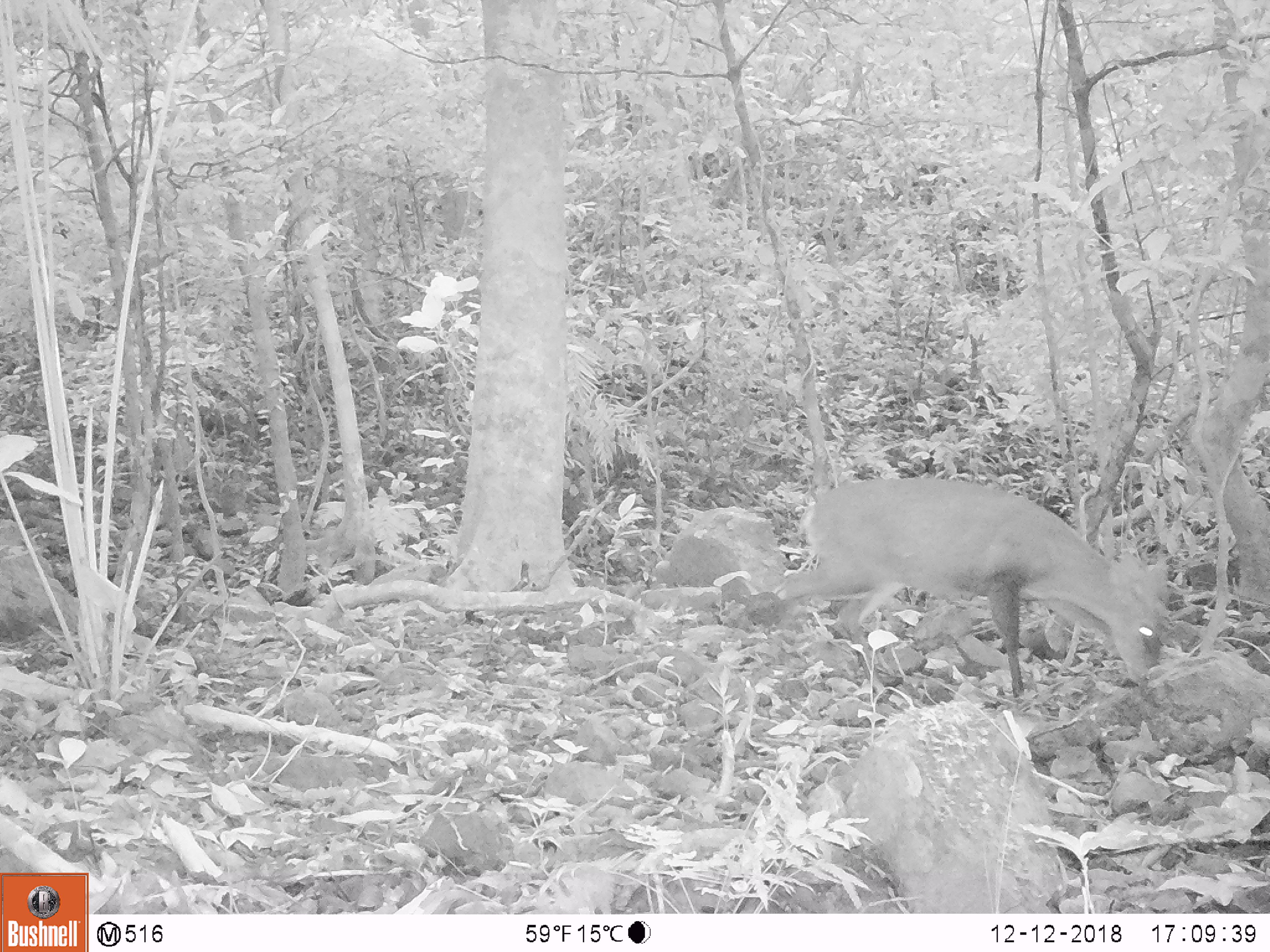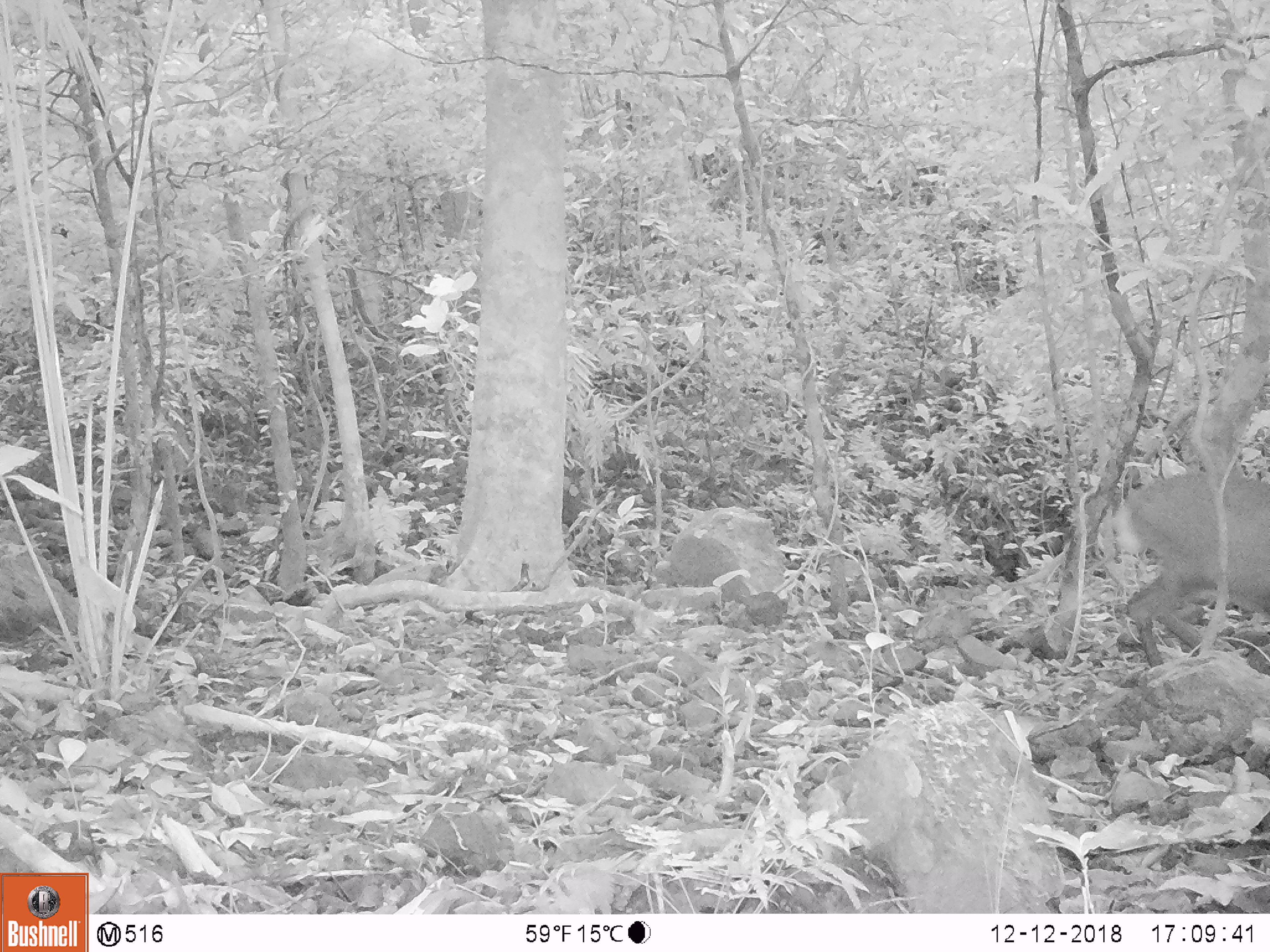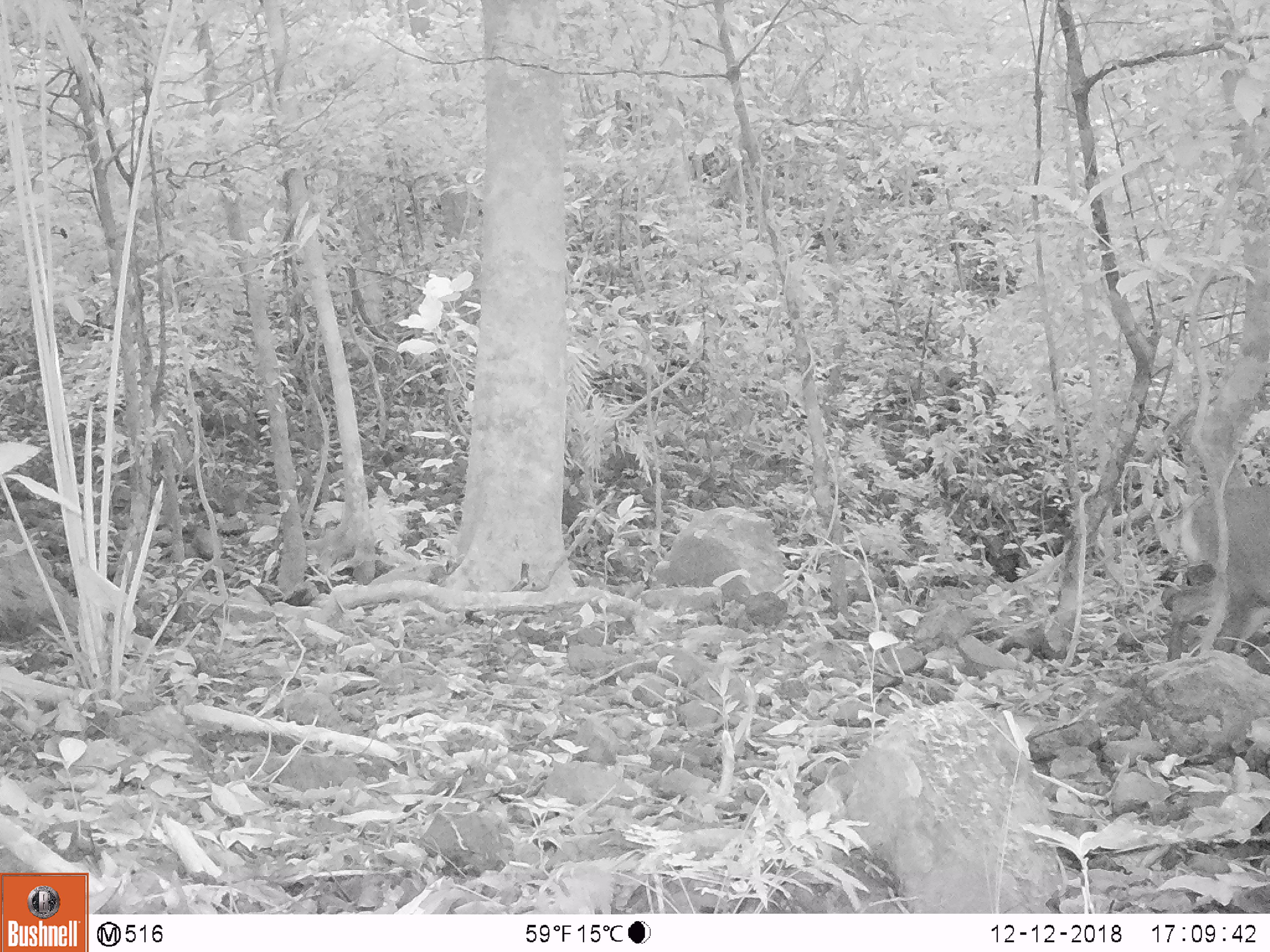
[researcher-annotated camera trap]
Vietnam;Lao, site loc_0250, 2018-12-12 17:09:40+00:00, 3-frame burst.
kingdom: Animalia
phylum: Chordata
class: Mammalia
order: Artiodactyla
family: Cervidae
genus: Muntiacus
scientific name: Muntiacus vuquangensis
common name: large-antlered muntjac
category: large antlered muntjac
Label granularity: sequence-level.